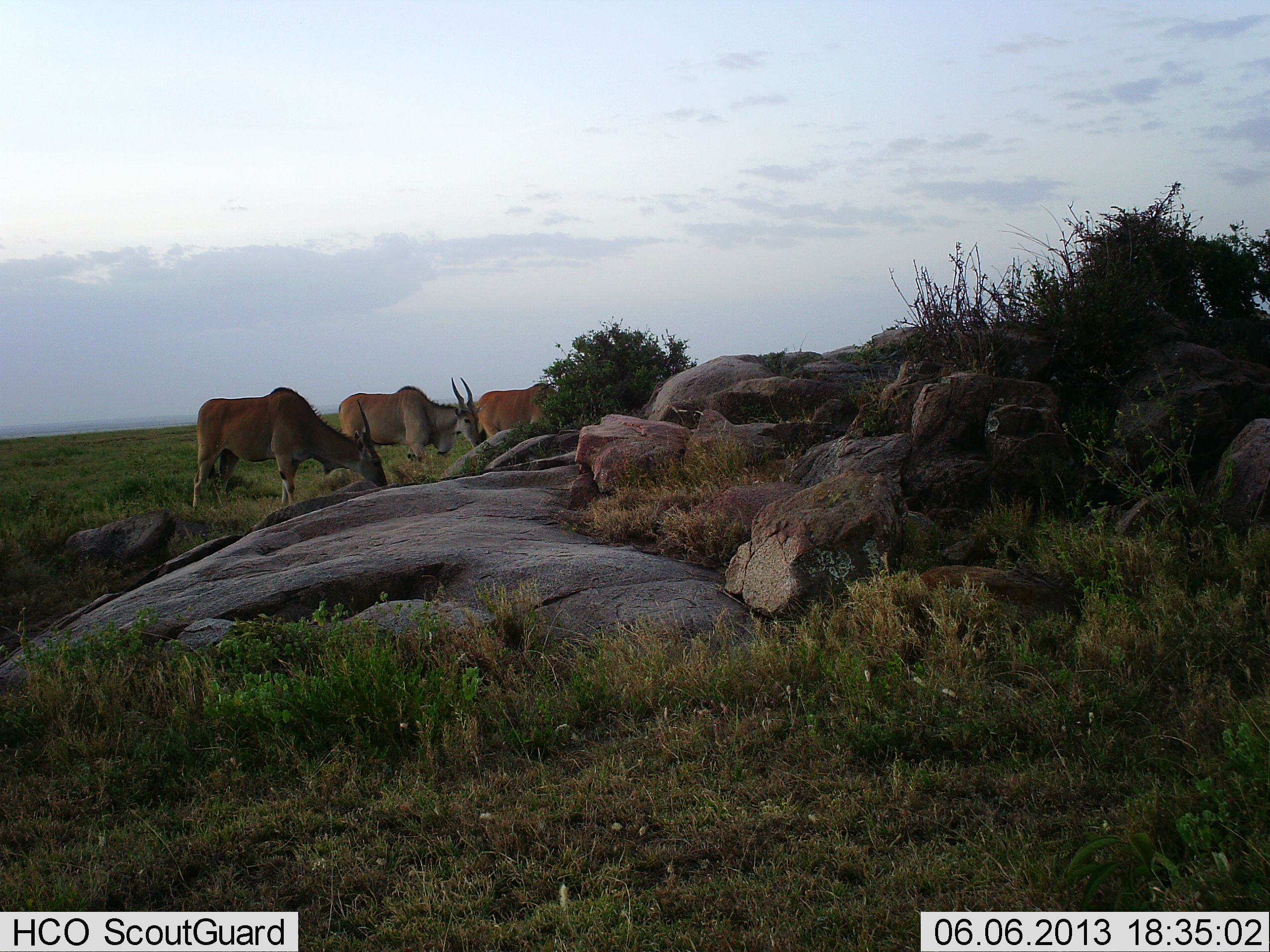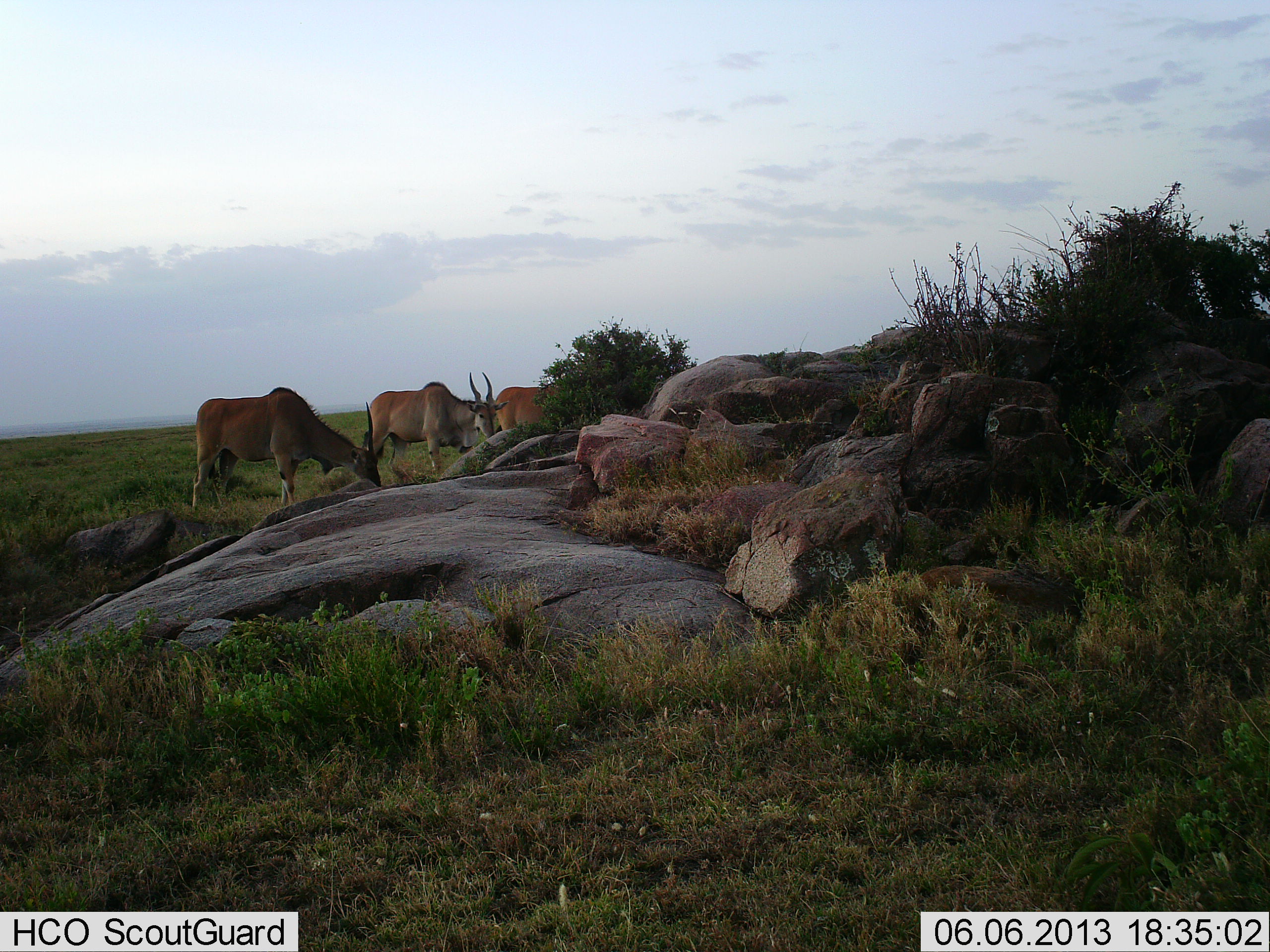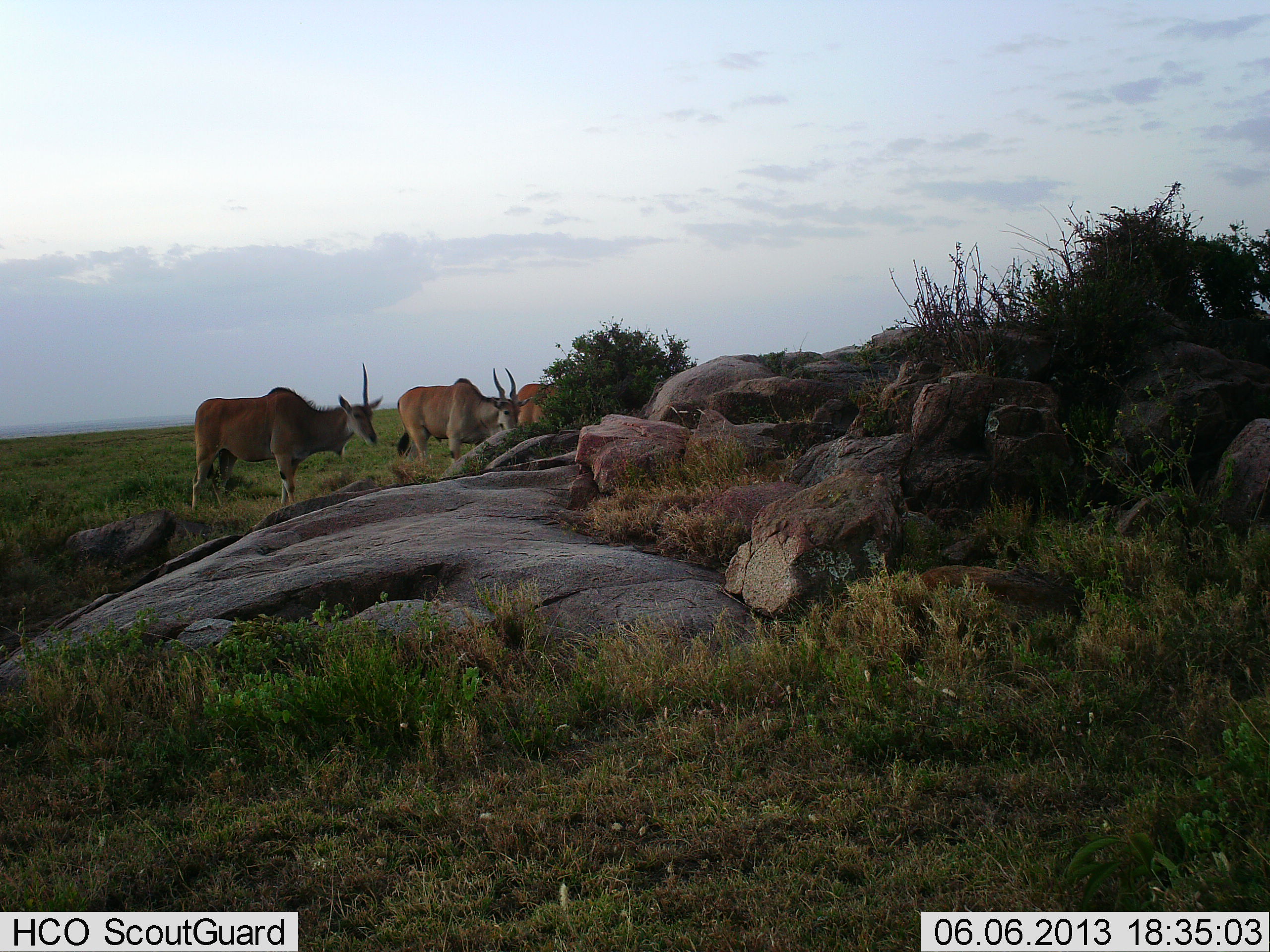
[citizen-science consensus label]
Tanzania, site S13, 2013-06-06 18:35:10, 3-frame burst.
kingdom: Animalia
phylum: Chordata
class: Mammalia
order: Artiodactyla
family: Bovidae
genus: Tragelaphus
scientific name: Tragelaphus oryx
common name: eland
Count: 3.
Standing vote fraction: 32%.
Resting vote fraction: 0%.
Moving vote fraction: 45%.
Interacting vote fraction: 5%.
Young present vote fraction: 0%.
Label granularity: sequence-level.